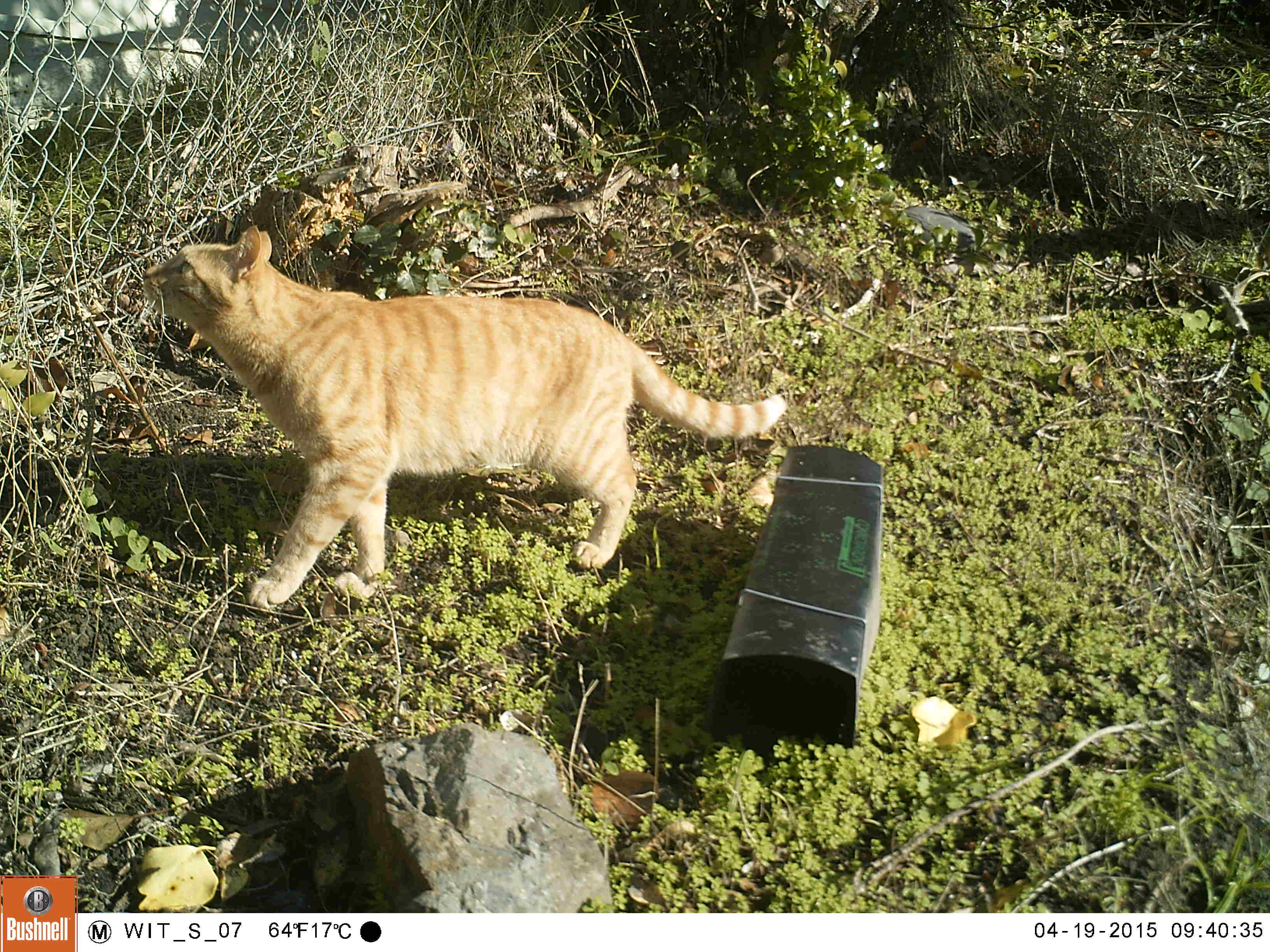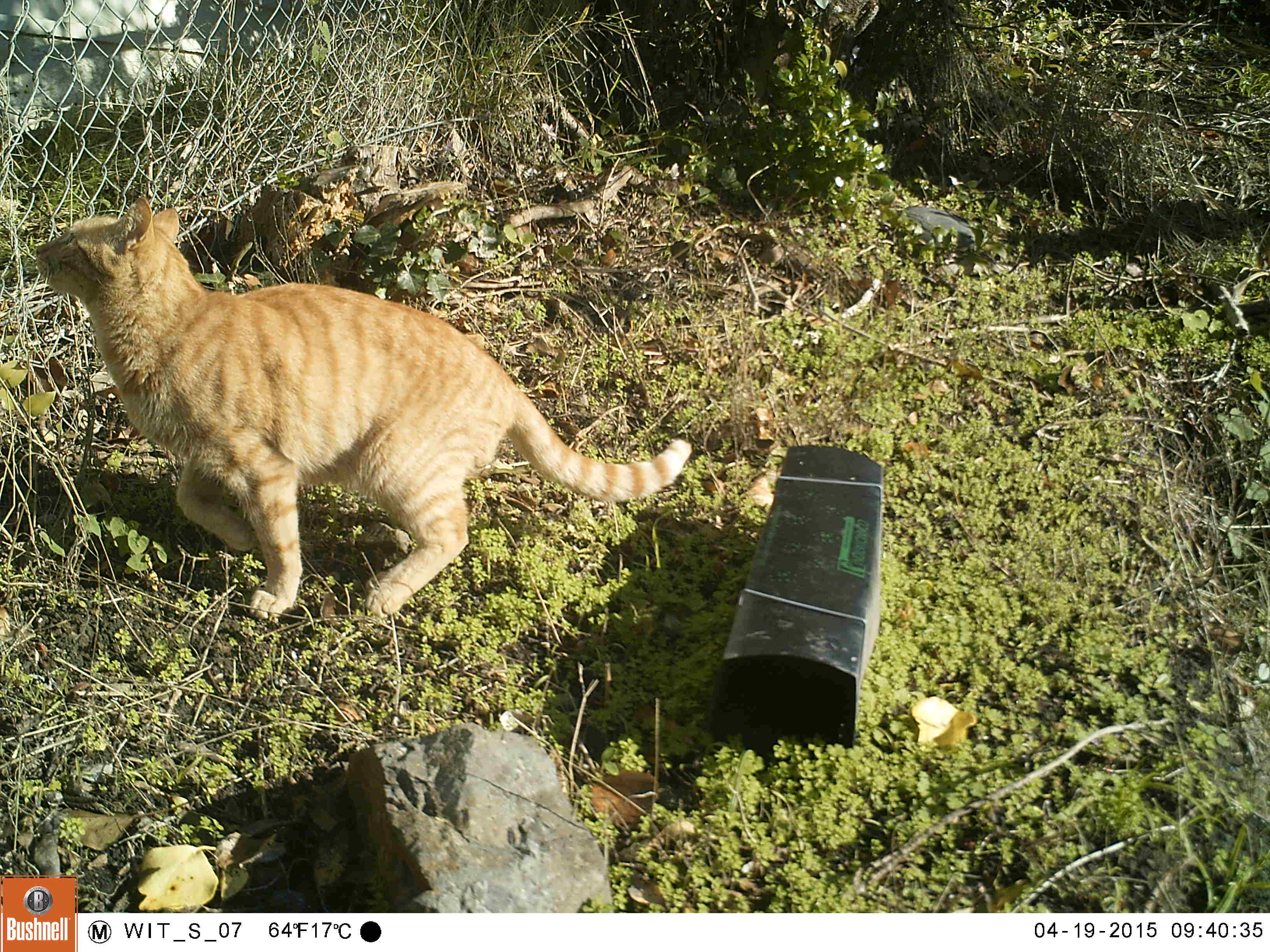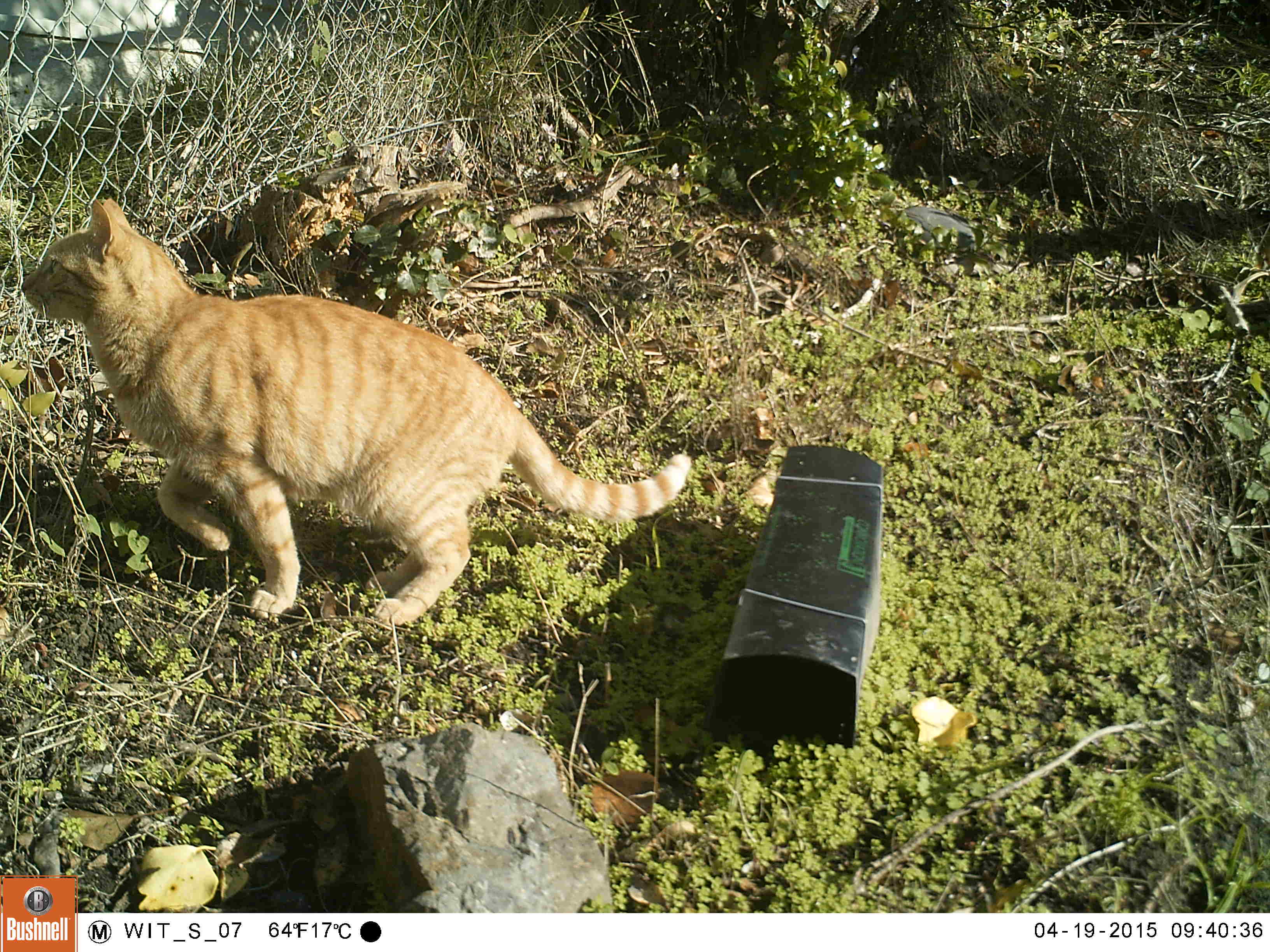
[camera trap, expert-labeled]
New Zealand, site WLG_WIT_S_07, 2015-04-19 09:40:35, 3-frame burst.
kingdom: Animalia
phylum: Chordata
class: Mammalia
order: Carnivora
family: Felidae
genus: Felis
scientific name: Felis catus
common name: domestic cat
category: cat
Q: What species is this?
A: Cat (domestic cat) (Felis catus).